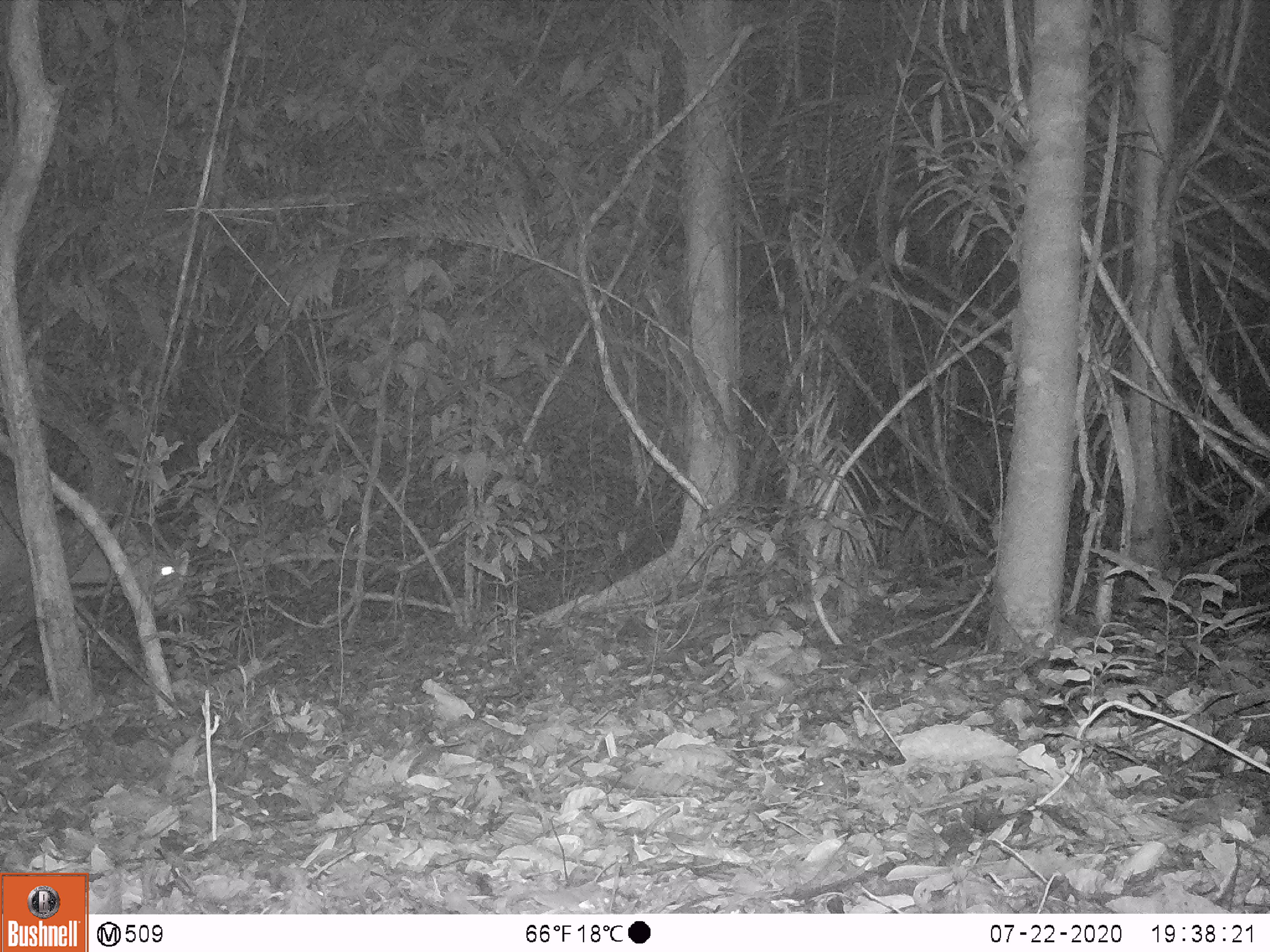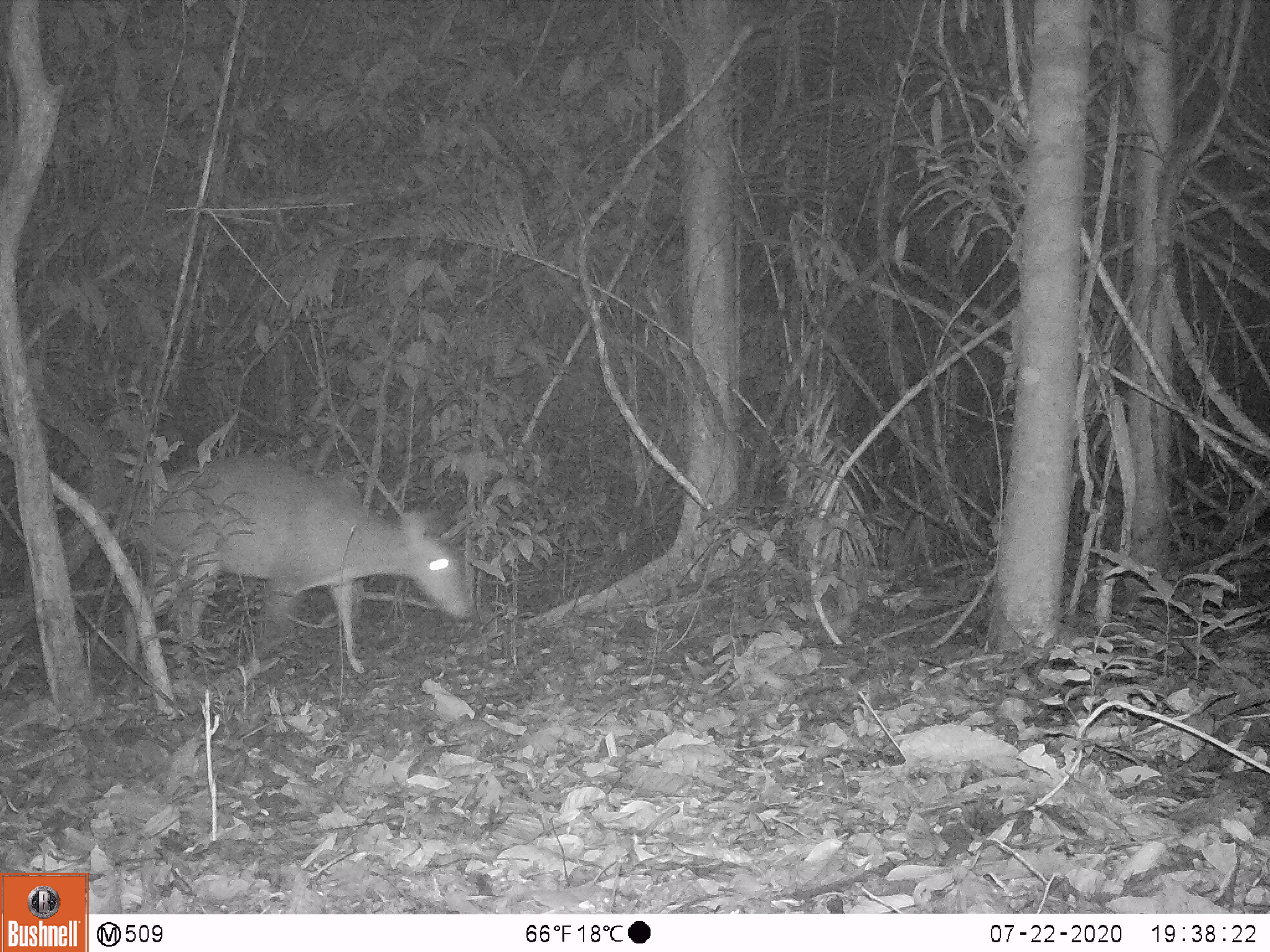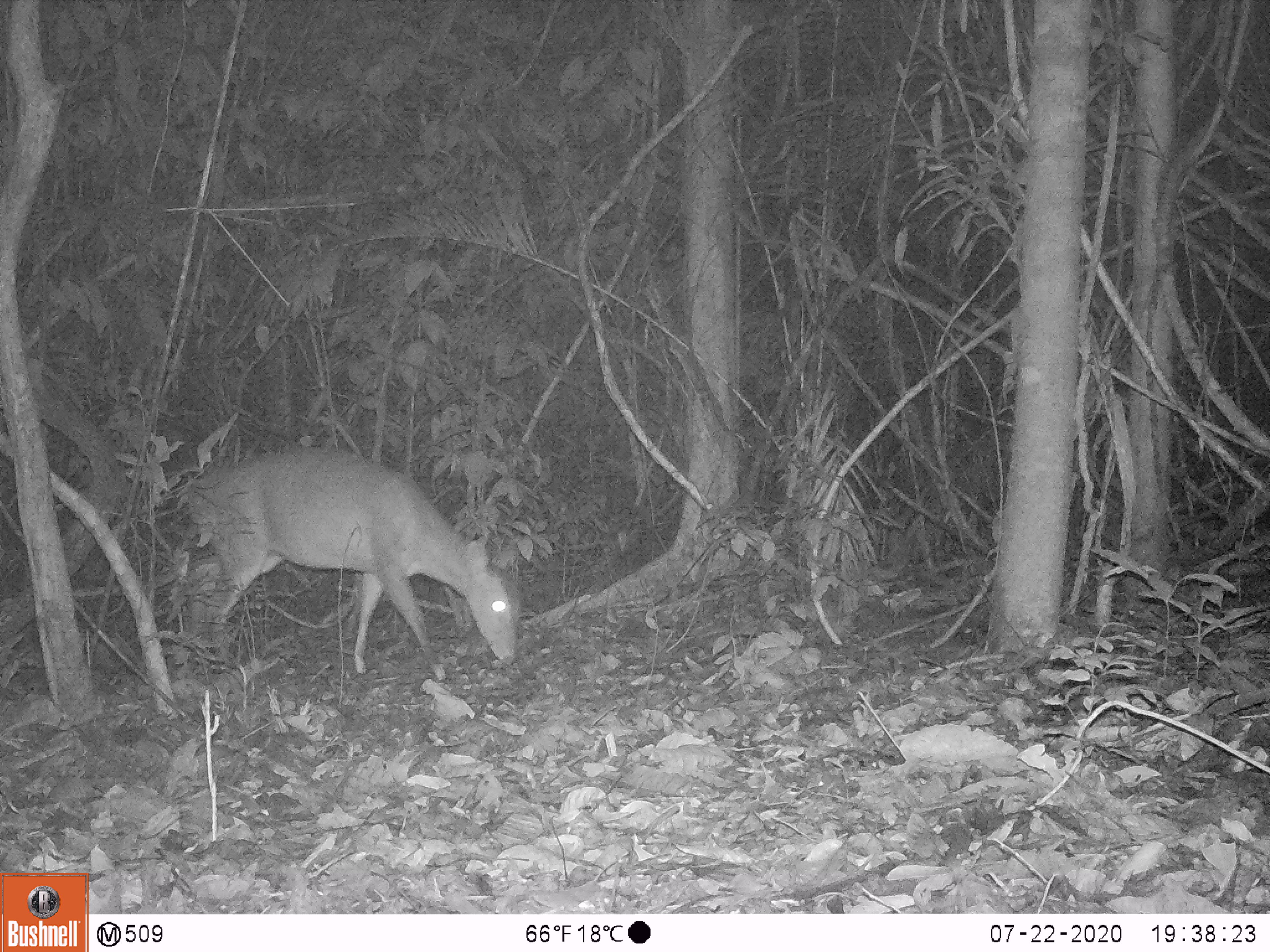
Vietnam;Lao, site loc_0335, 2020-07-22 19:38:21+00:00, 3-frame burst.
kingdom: Animalia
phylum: Chordata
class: Mammalia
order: Artiodactyla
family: Cervidae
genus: Muntiacus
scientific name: Muntiacus vuquangensis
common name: large-antlered muntjac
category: large antlered muntjac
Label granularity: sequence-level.